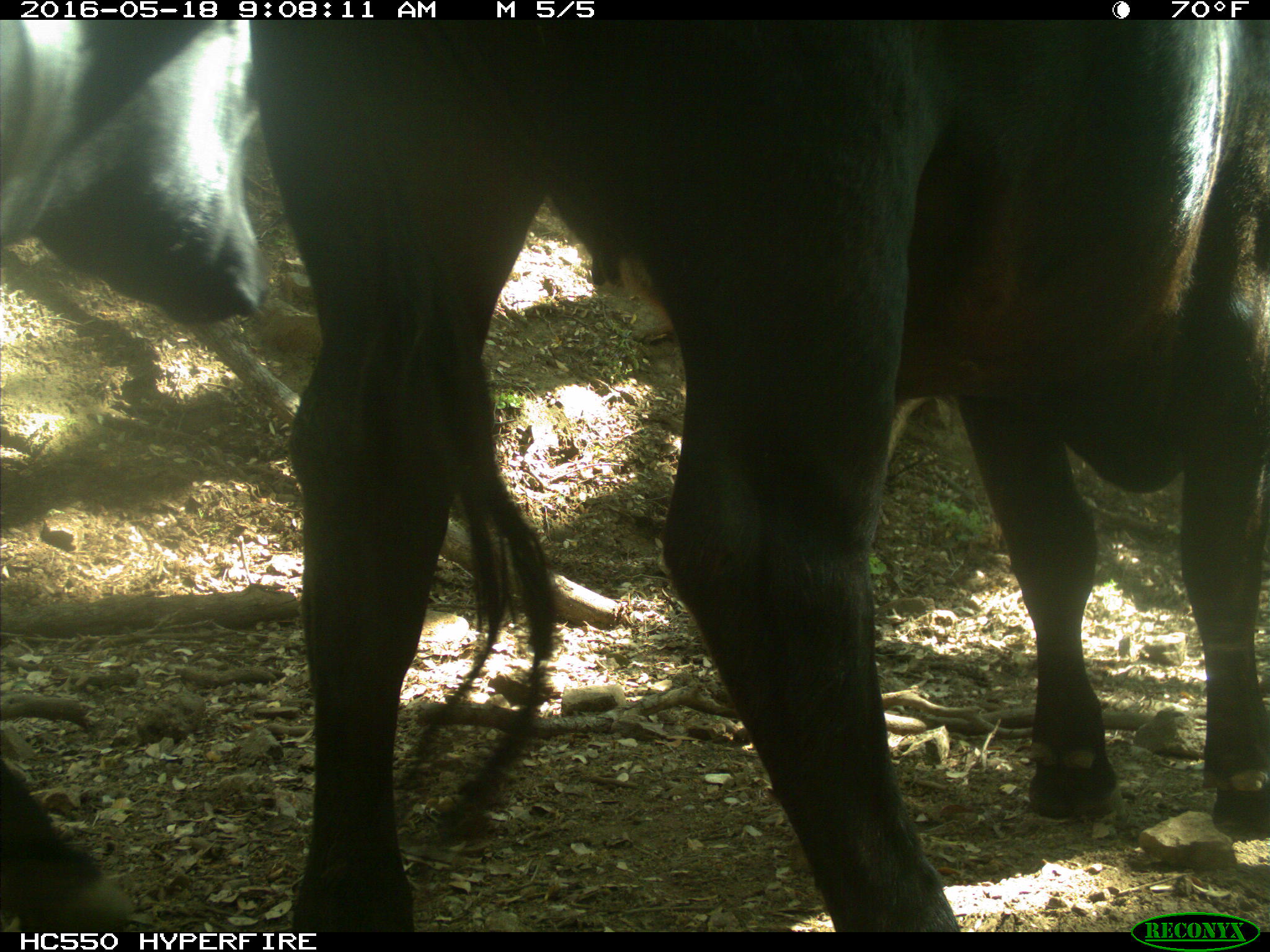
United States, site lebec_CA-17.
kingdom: Animalia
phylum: Chordata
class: Mammalia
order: Artiodactyla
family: Bovidae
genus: Bos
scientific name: Bos taurus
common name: domestic cow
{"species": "Bos taurus (domestic cow)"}